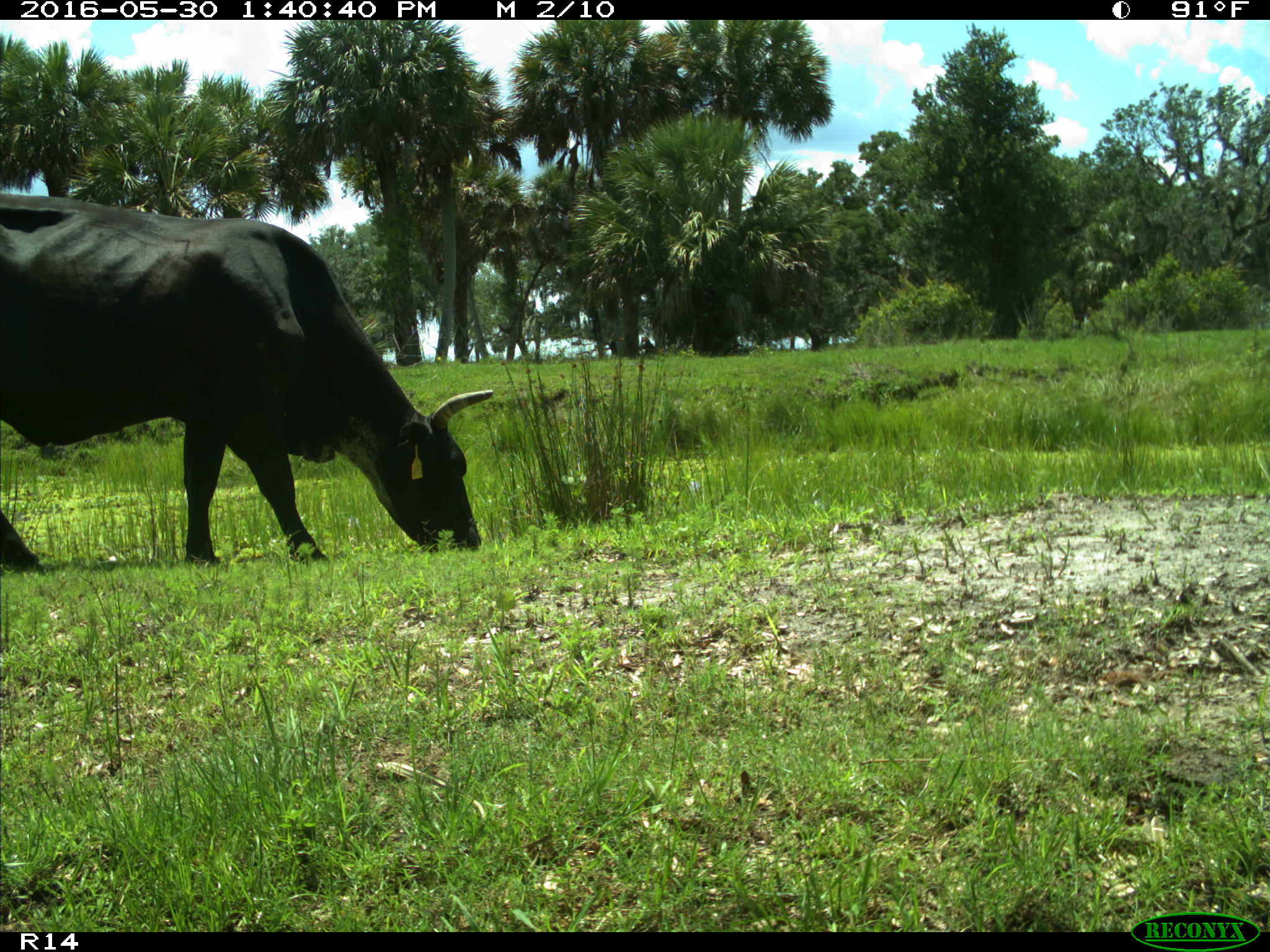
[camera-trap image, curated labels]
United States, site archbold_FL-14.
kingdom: Animalia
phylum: Chordata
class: Mammalia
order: Artiodactyla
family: Bovidae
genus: Bos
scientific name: Bos taurus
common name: domestic cow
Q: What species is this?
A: Bos taurus (domestic cow).